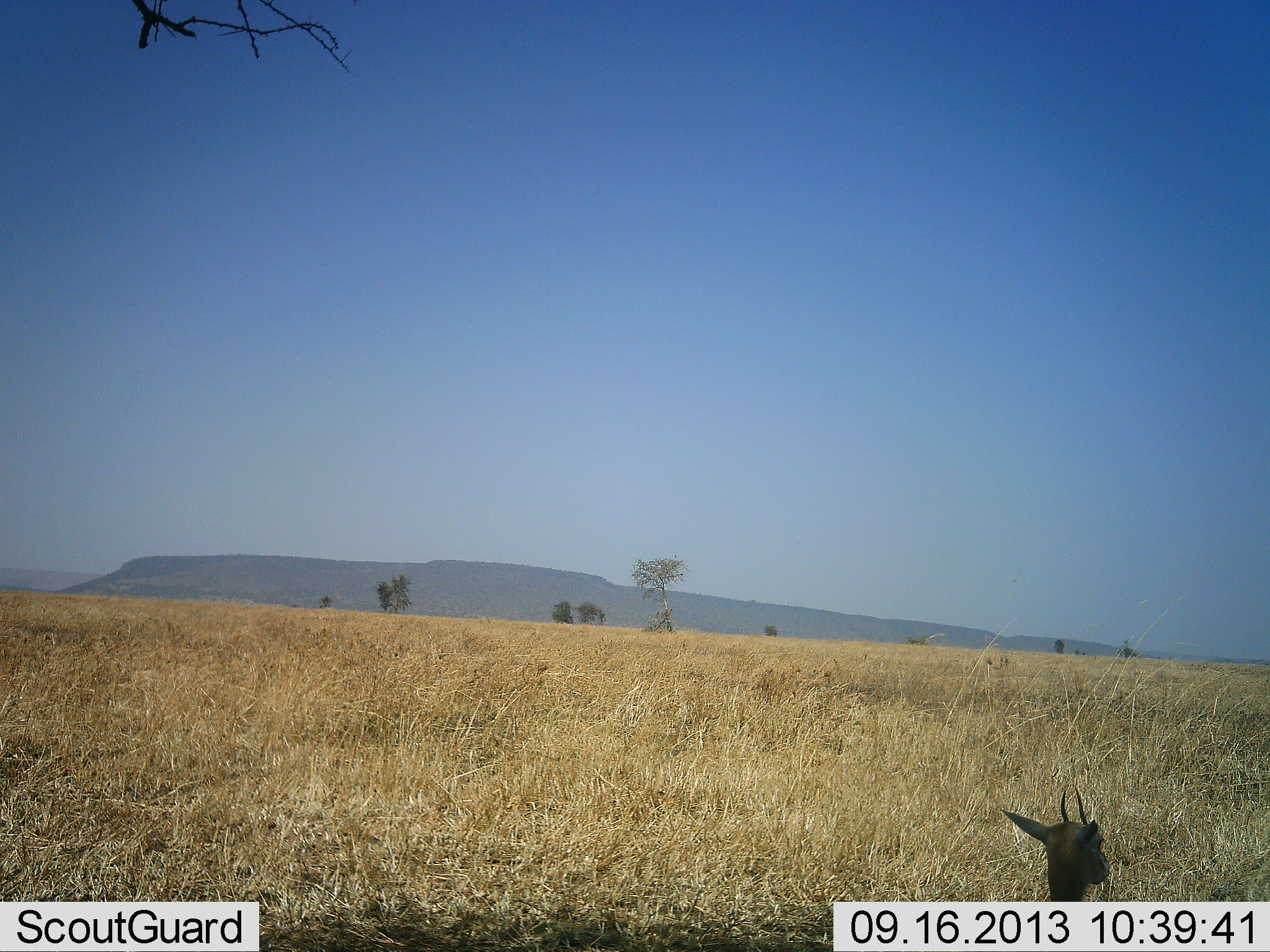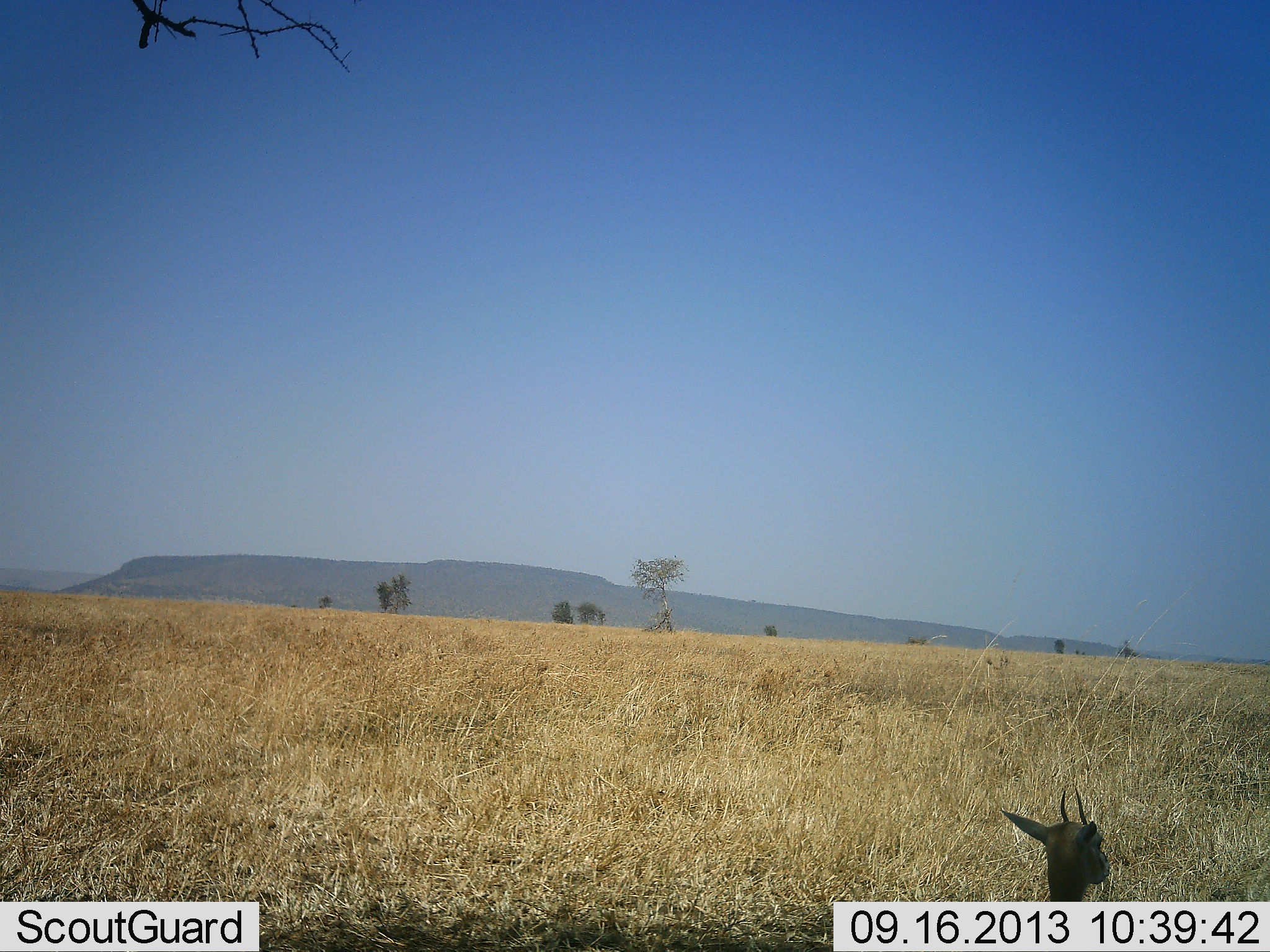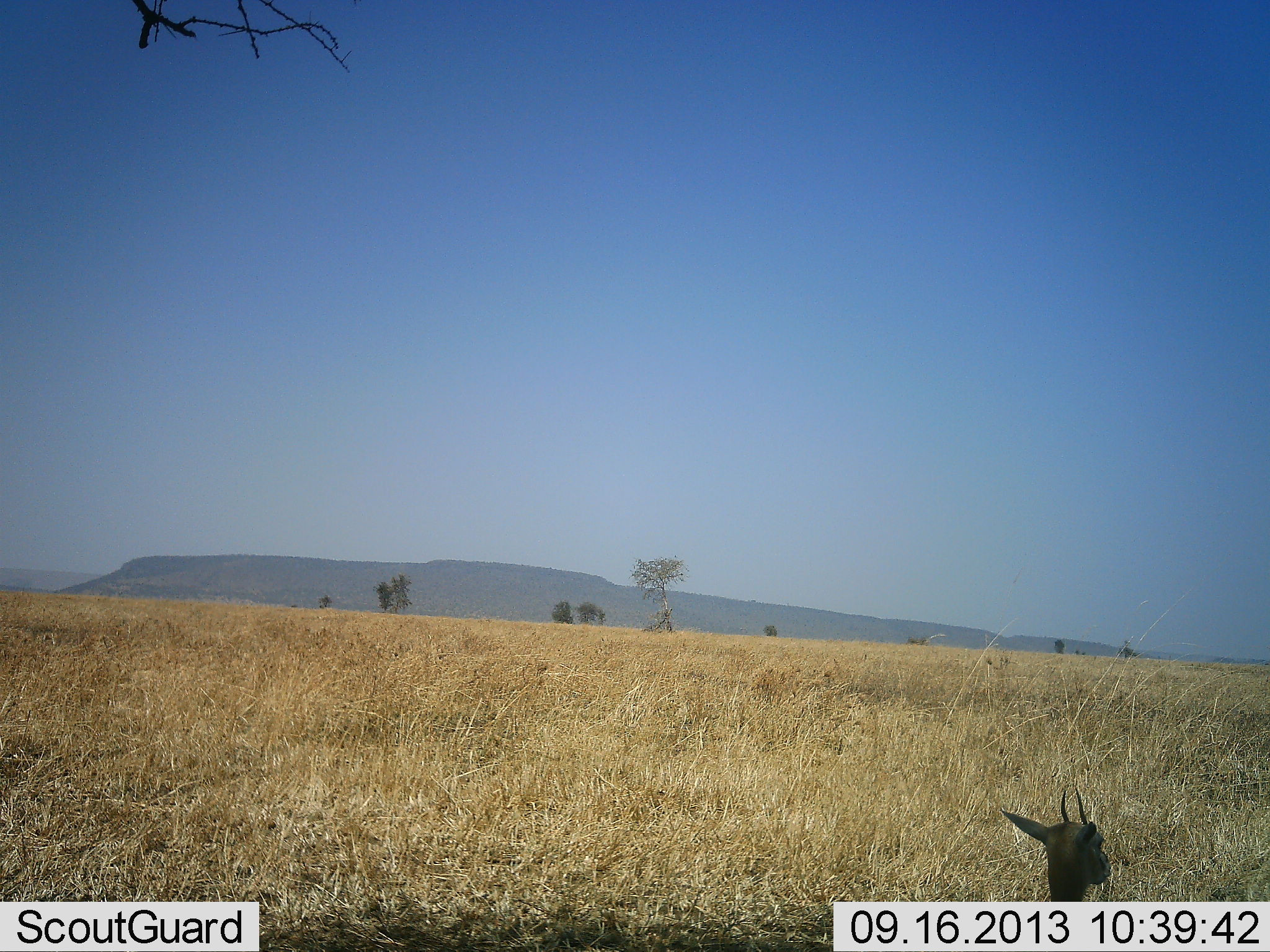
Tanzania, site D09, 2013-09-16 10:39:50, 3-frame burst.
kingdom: Animalia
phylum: Chordata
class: Mammalia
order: Artiodactyla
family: Bovidae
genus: Eudorcas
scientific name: Eudorcas thomsonii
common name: thomson's gazelle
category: gazellethomsons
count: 1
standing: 59%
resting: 41%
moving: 0%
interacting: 0%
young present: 5%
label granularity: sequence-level